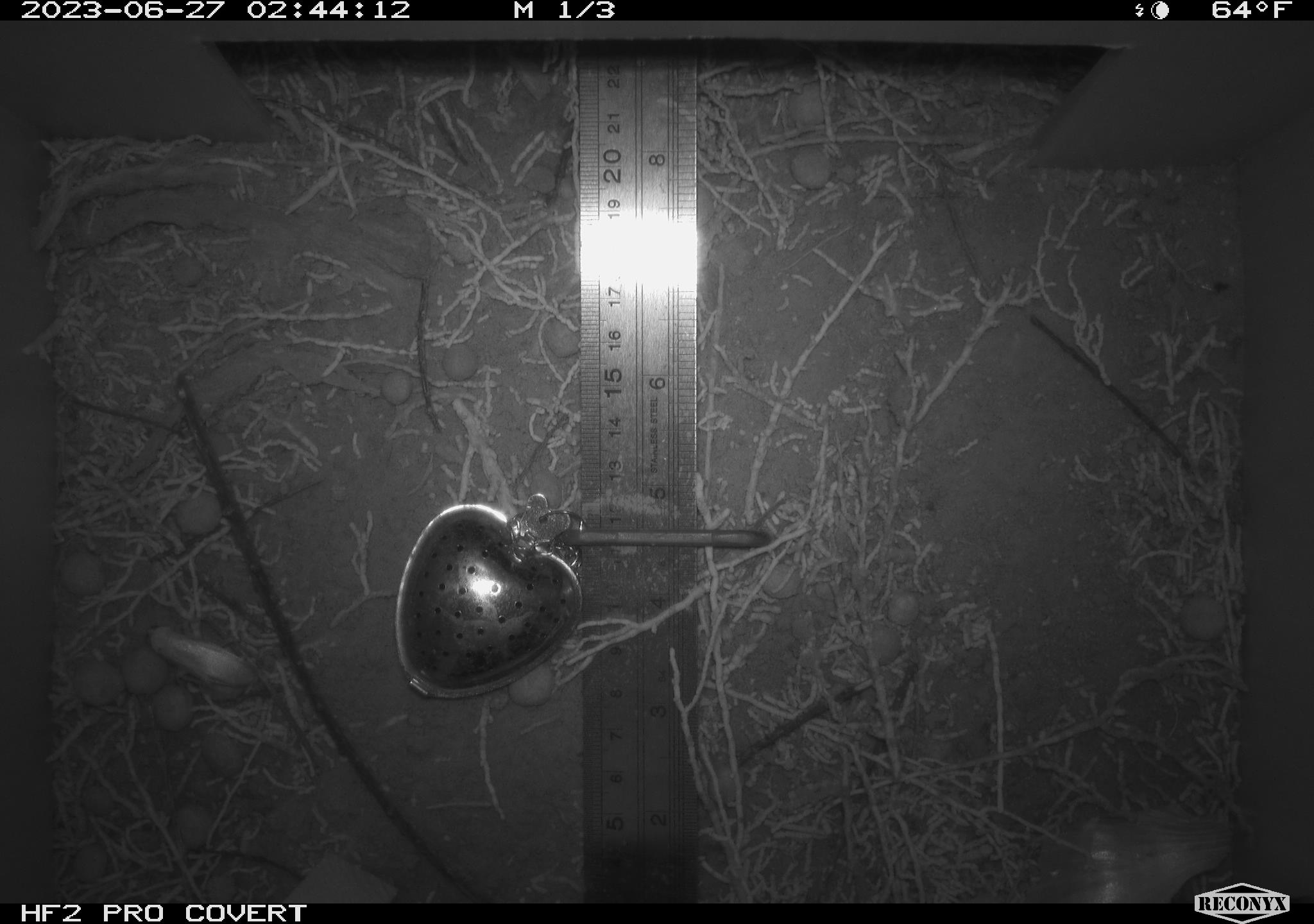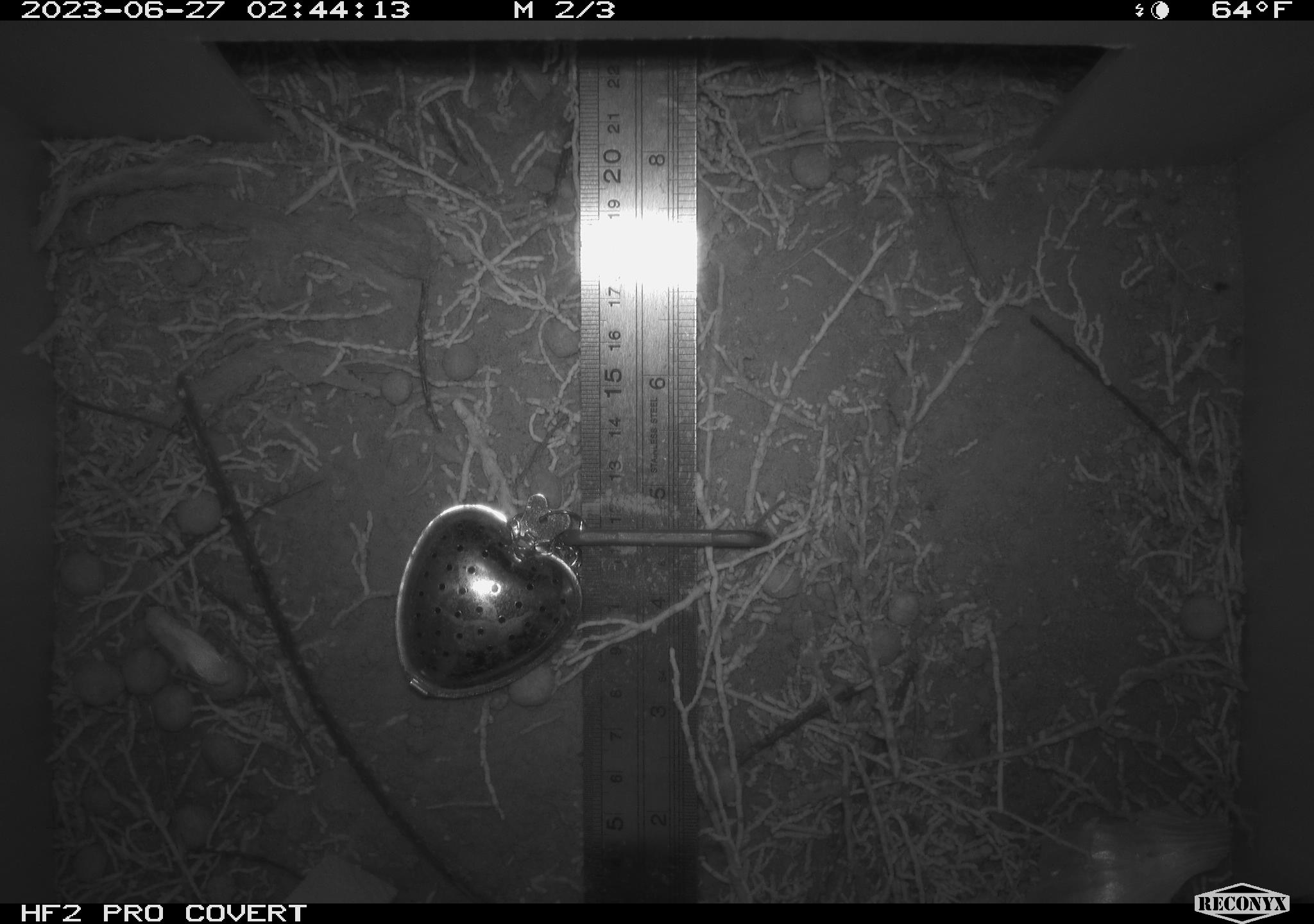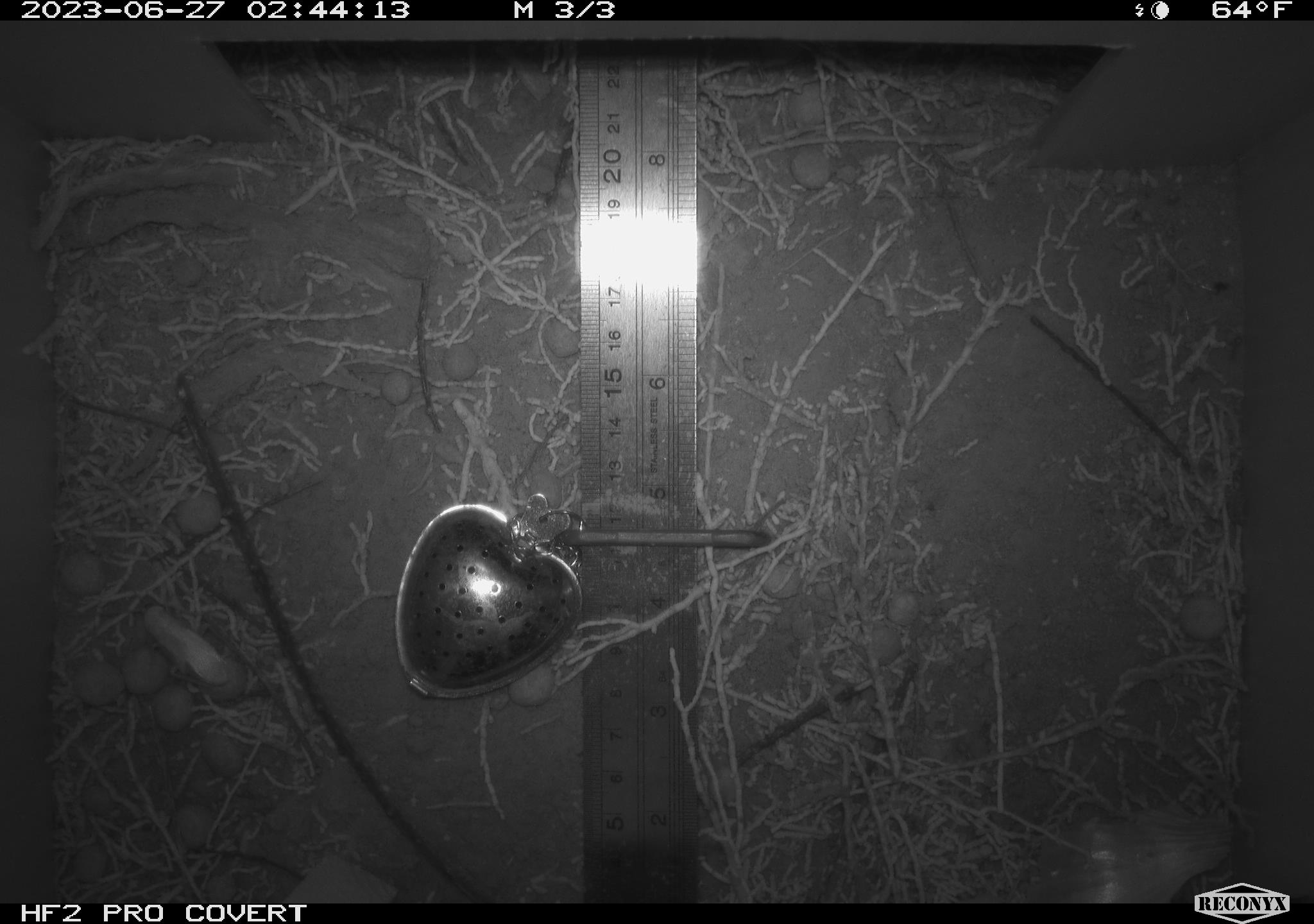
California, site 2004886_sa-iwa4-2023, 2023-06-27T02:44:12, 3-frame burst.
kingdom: Animalia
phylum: Arthropoda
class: Insecta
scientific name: Insecta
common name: insect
Insect (Insecta).